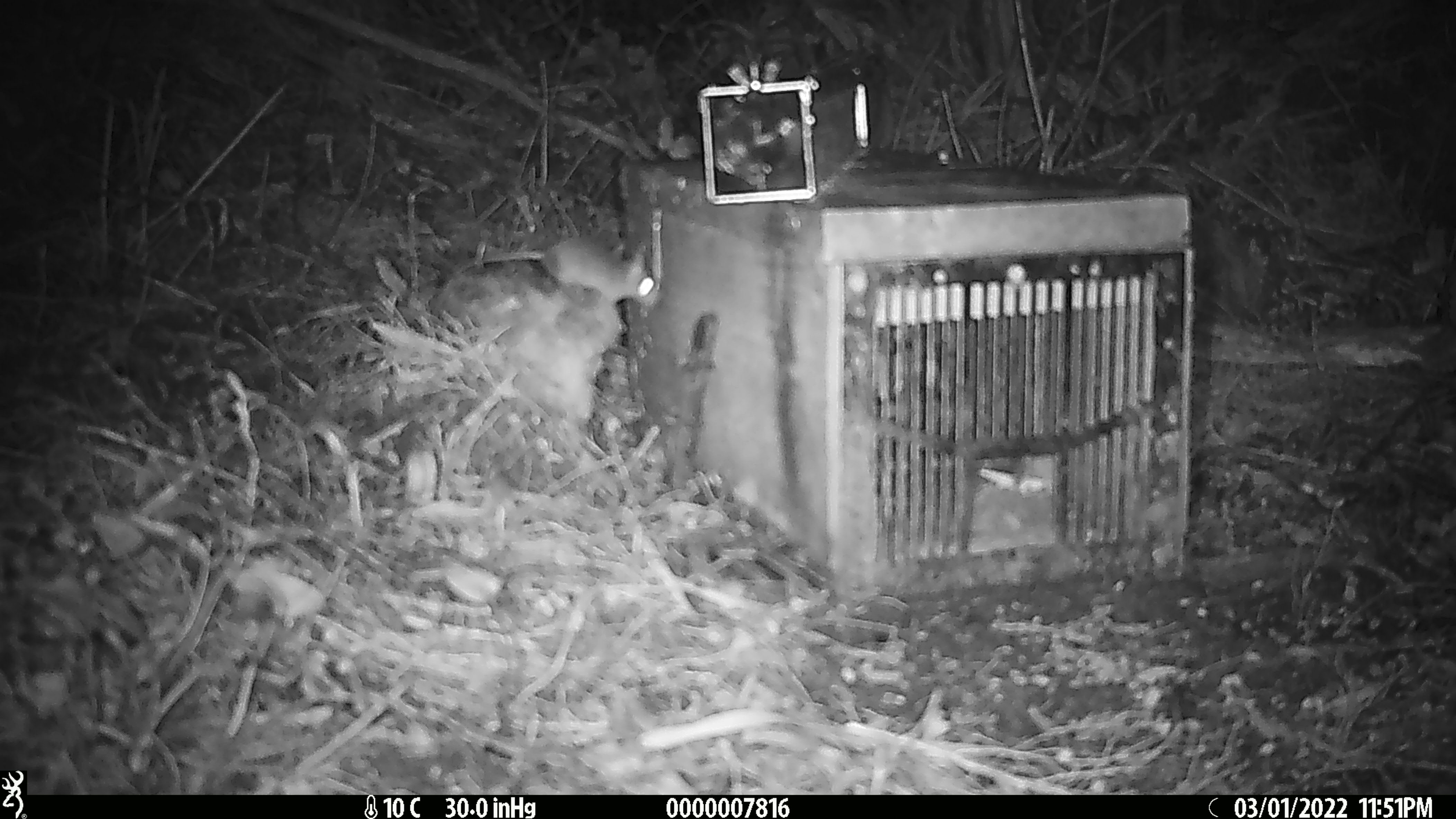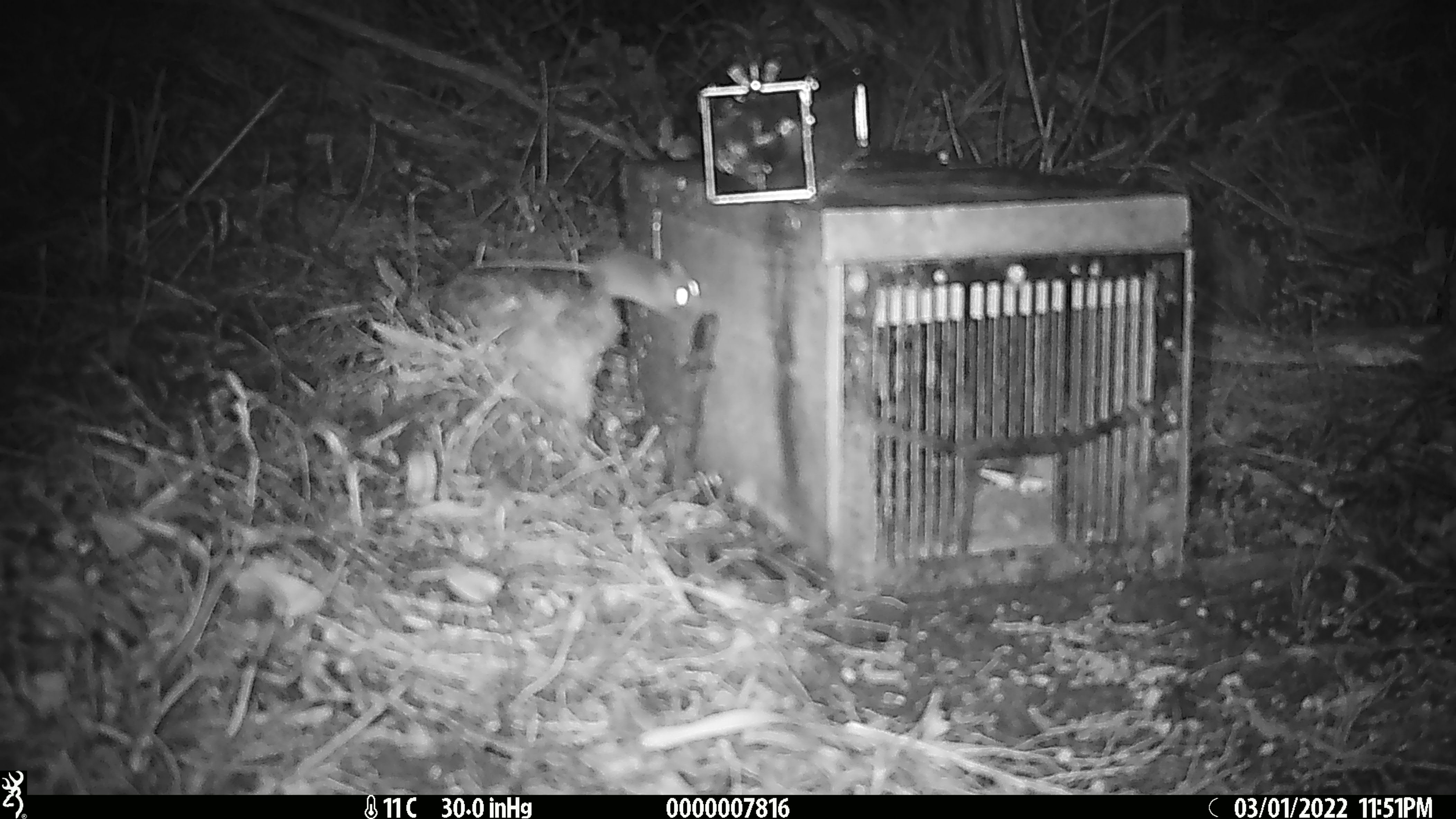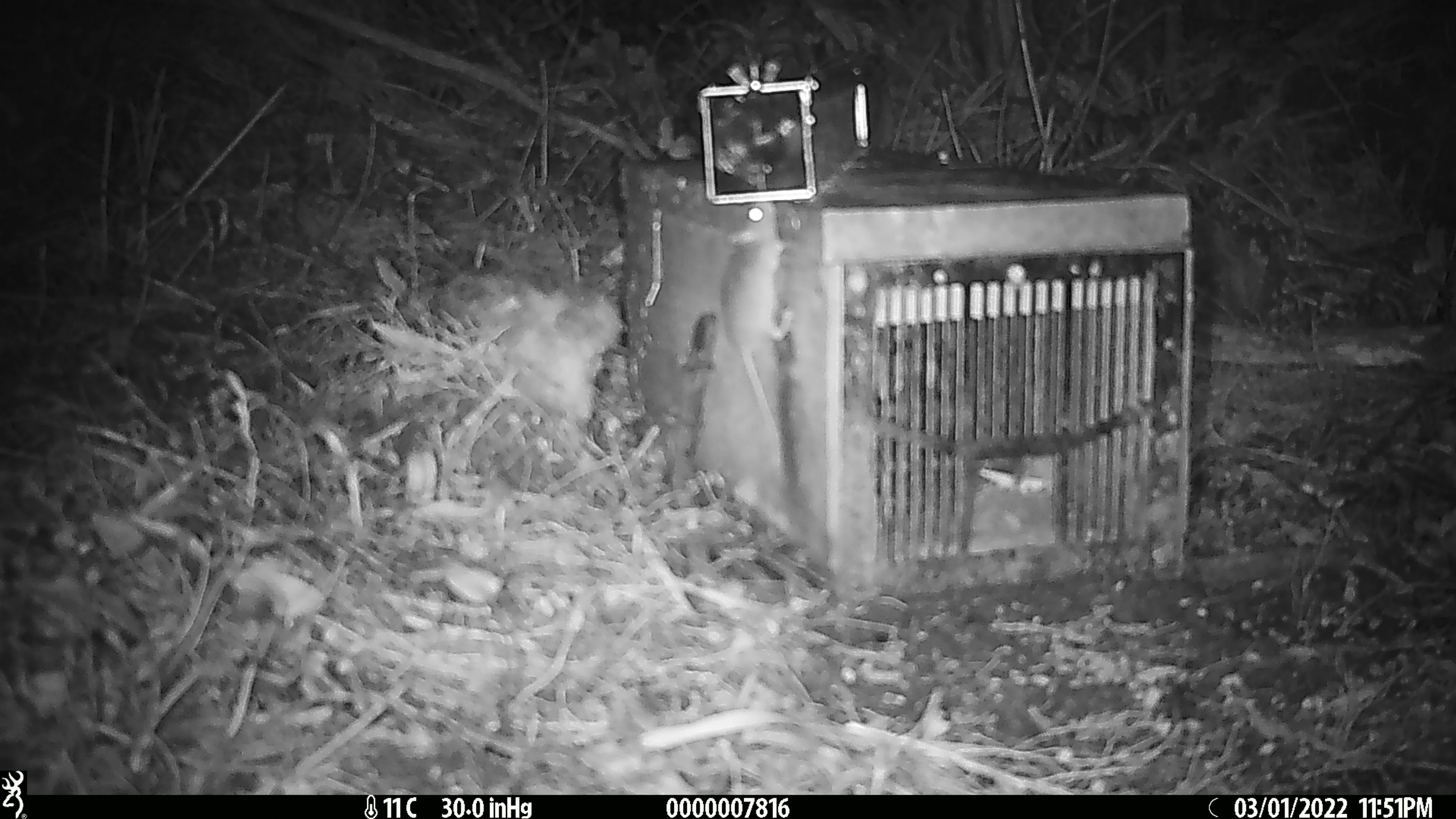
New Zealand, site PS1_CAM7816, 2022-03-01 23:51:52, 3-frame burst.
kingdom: Animalia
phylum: Chordata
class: Mammalia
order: Rodentia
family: Muridae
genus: Mus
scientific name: Mus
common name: mouse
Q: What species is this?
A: Mouse (Mus).